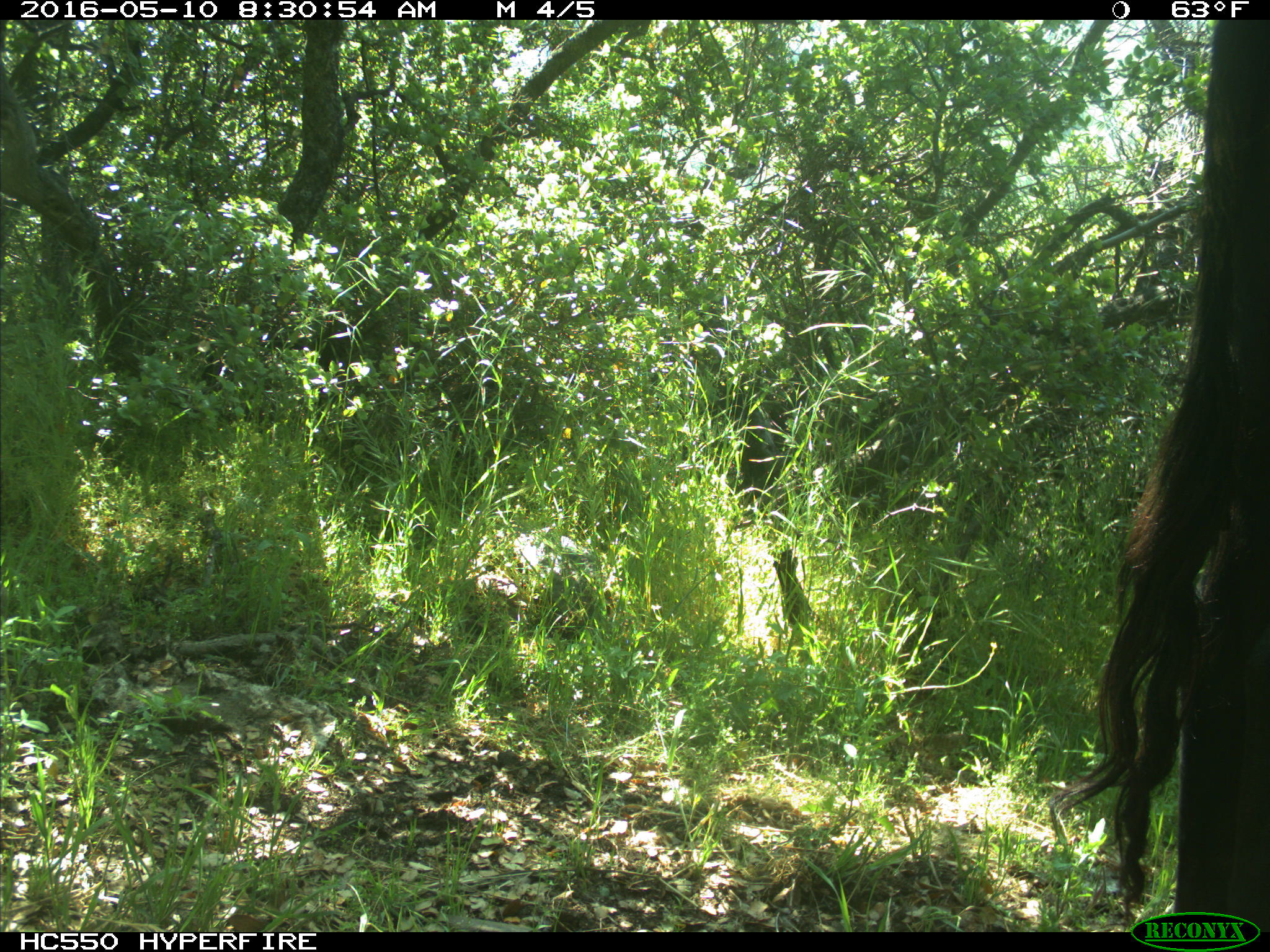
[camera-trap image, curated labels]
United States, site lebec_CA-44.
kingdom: Animalia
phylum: Chordata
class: Mammalia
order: Artiodactyla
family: Bovidae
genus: Bos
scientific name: Bos taurus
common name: domestic cow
Bos taurus (domestic cow).